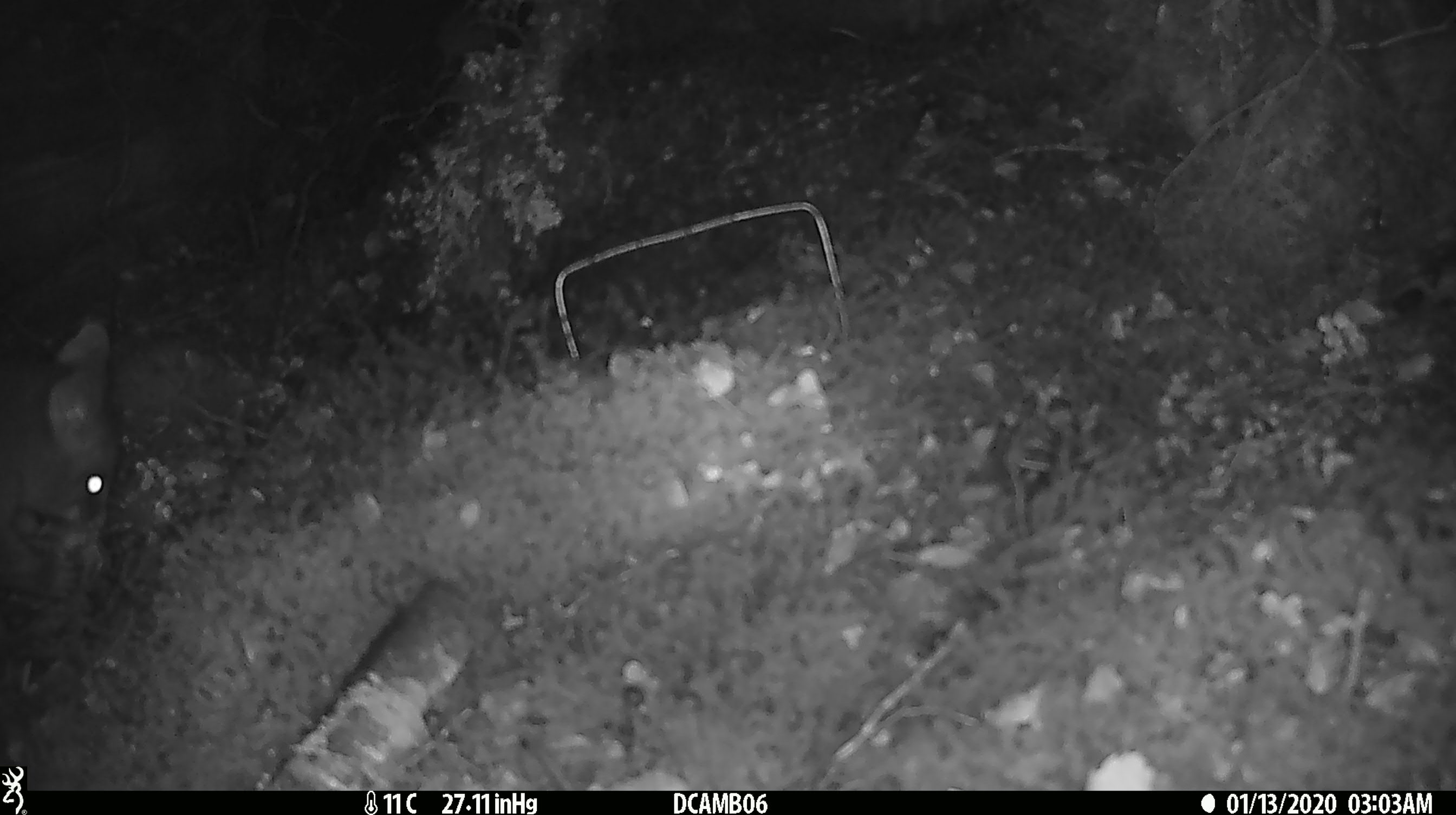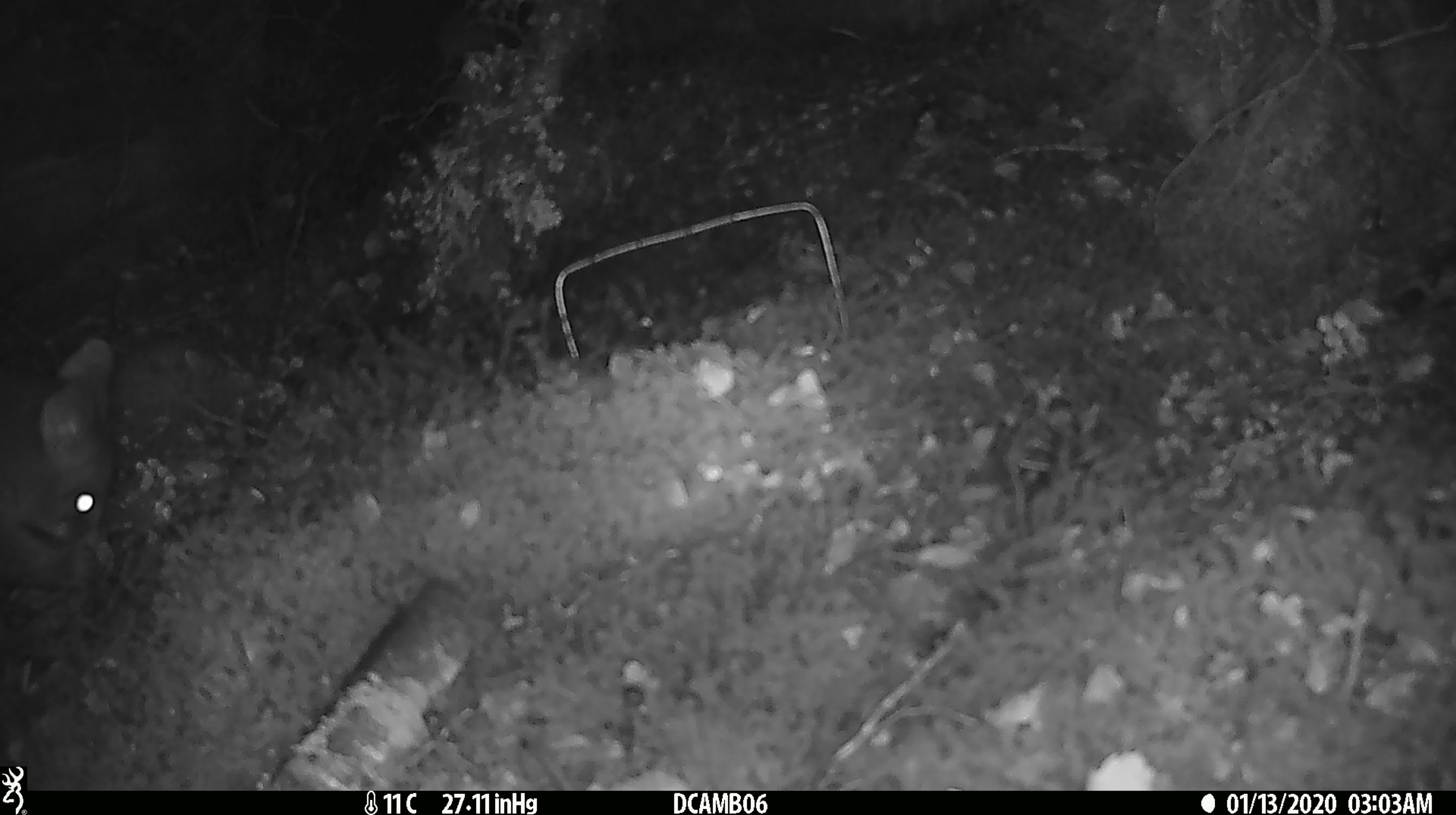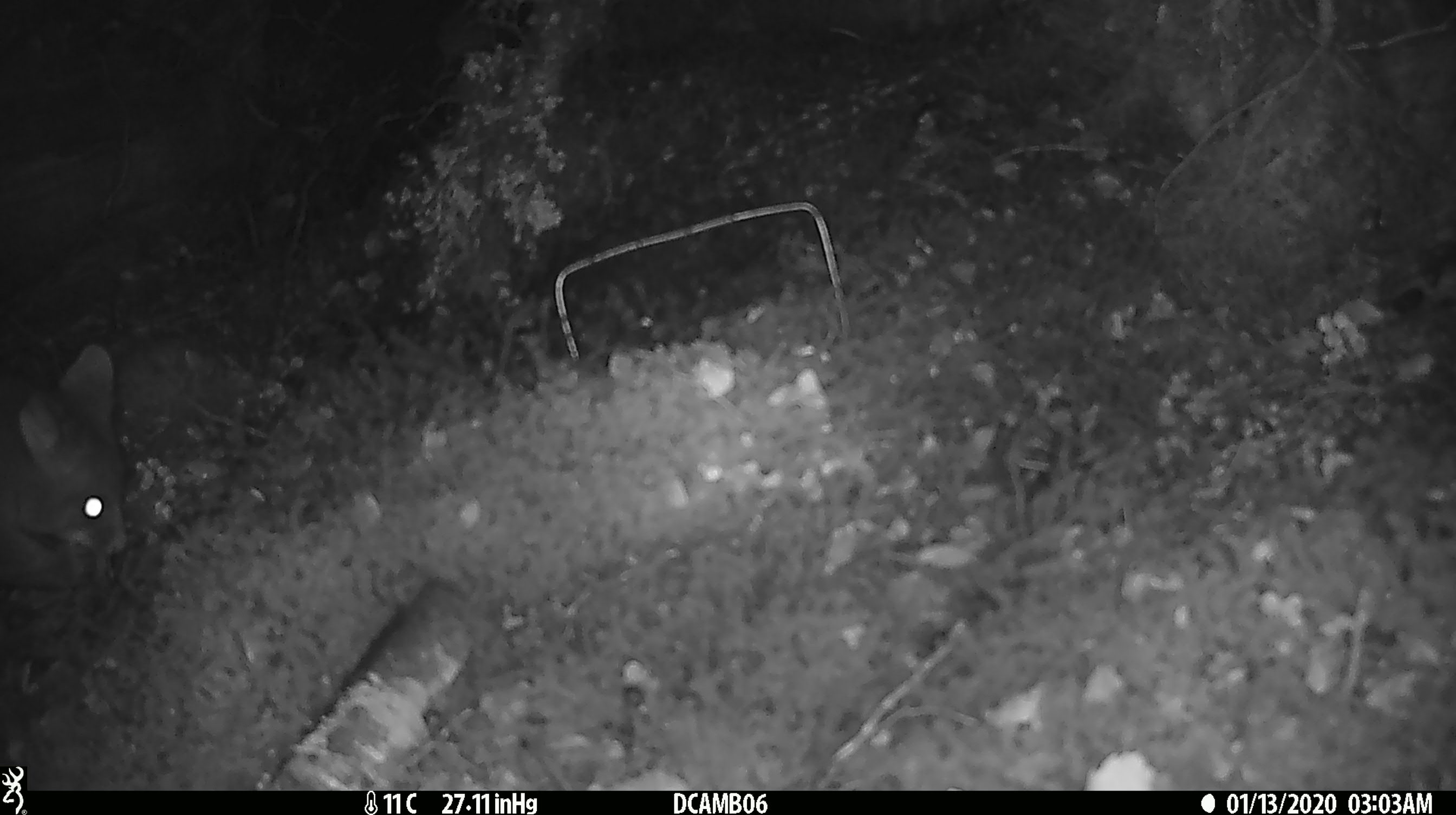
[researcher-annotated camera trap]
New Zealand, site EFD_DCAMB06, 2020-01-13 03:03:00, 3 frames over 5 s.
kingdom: Animalia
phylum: Chordata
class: Mammalia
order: Diprotodontia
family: Phalangeridae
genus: Trichosurus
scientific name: Trichosurus vulpecula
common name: common brushtail possum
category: possum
Possum (common brushtail possum) (Trichosurus vulpecula).